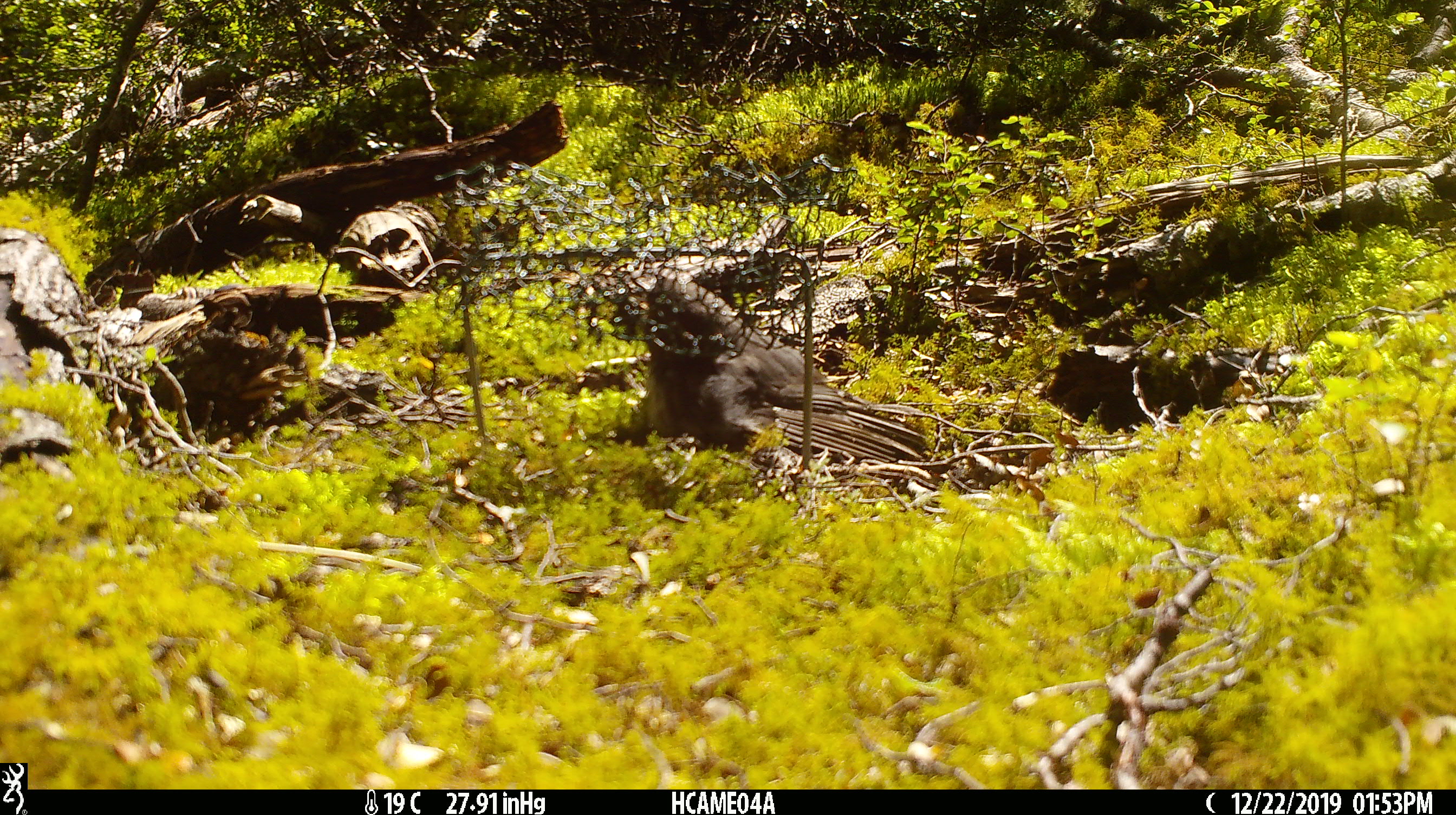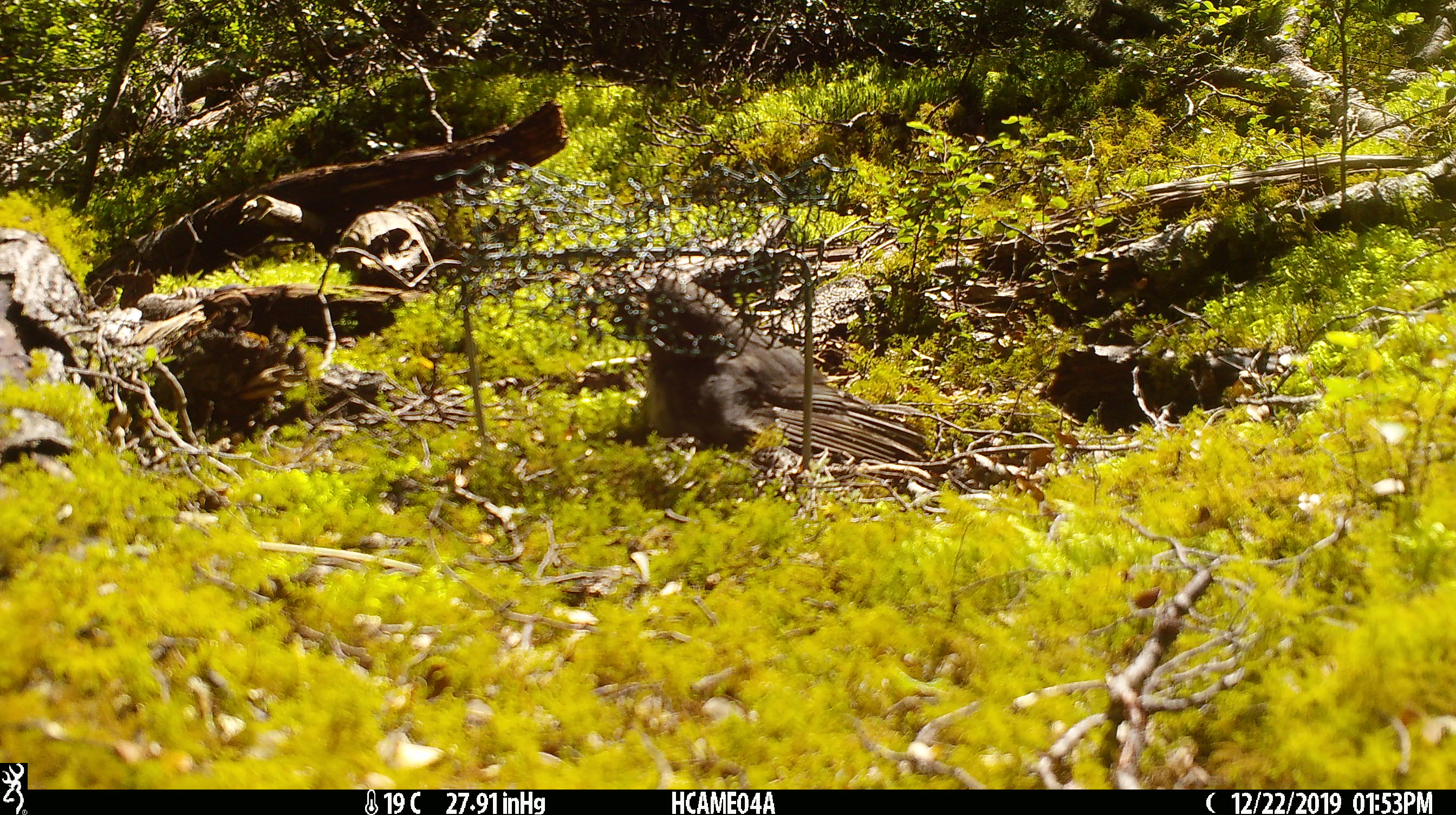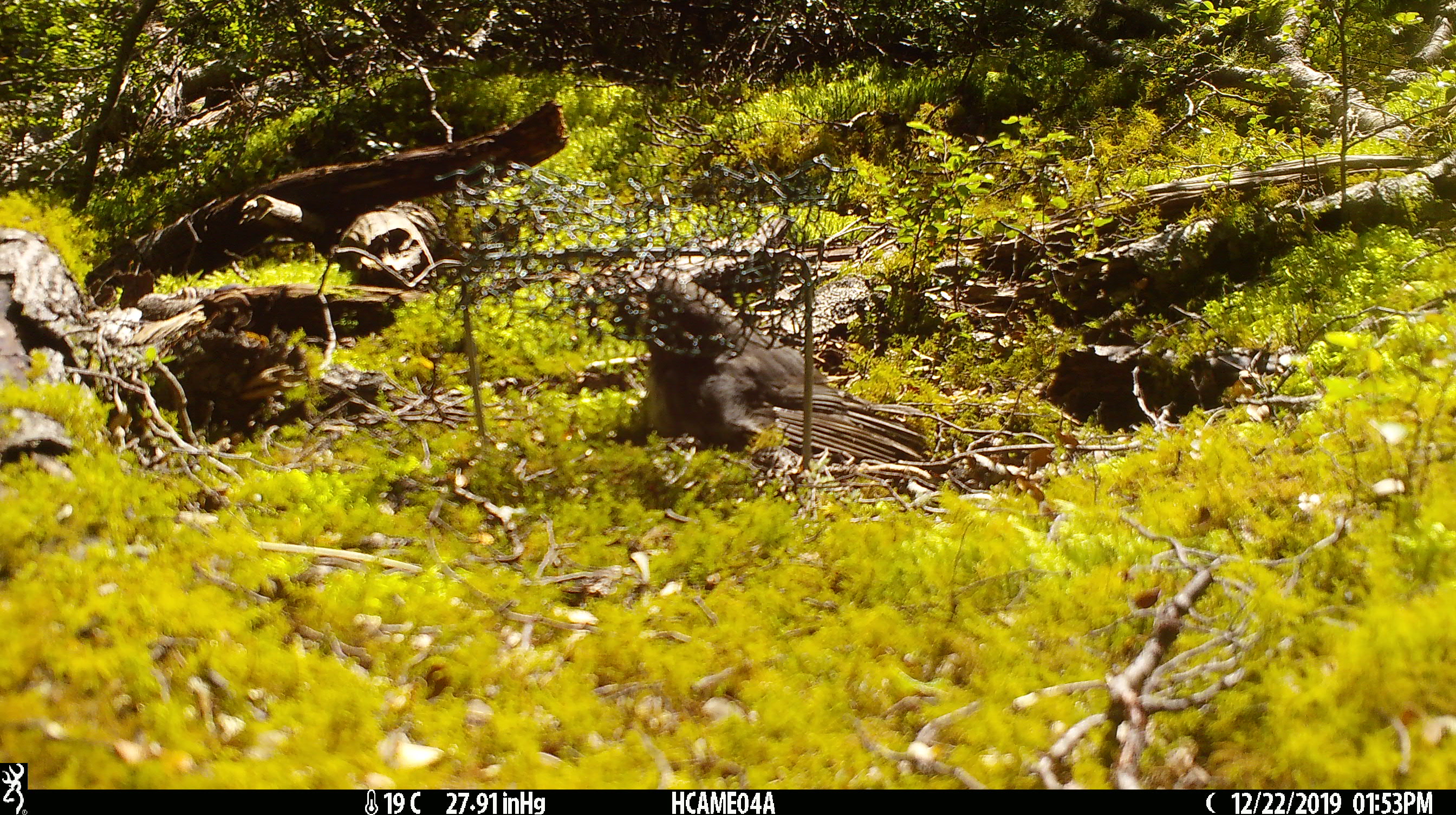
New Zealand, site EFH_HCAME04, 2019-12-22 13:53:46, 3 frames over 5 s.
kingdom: Animalia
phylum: Chordata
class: Aves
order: Passeriformes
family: Petroicidae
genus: Petroica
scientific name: Petroica australis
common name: new zealand robin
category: robin